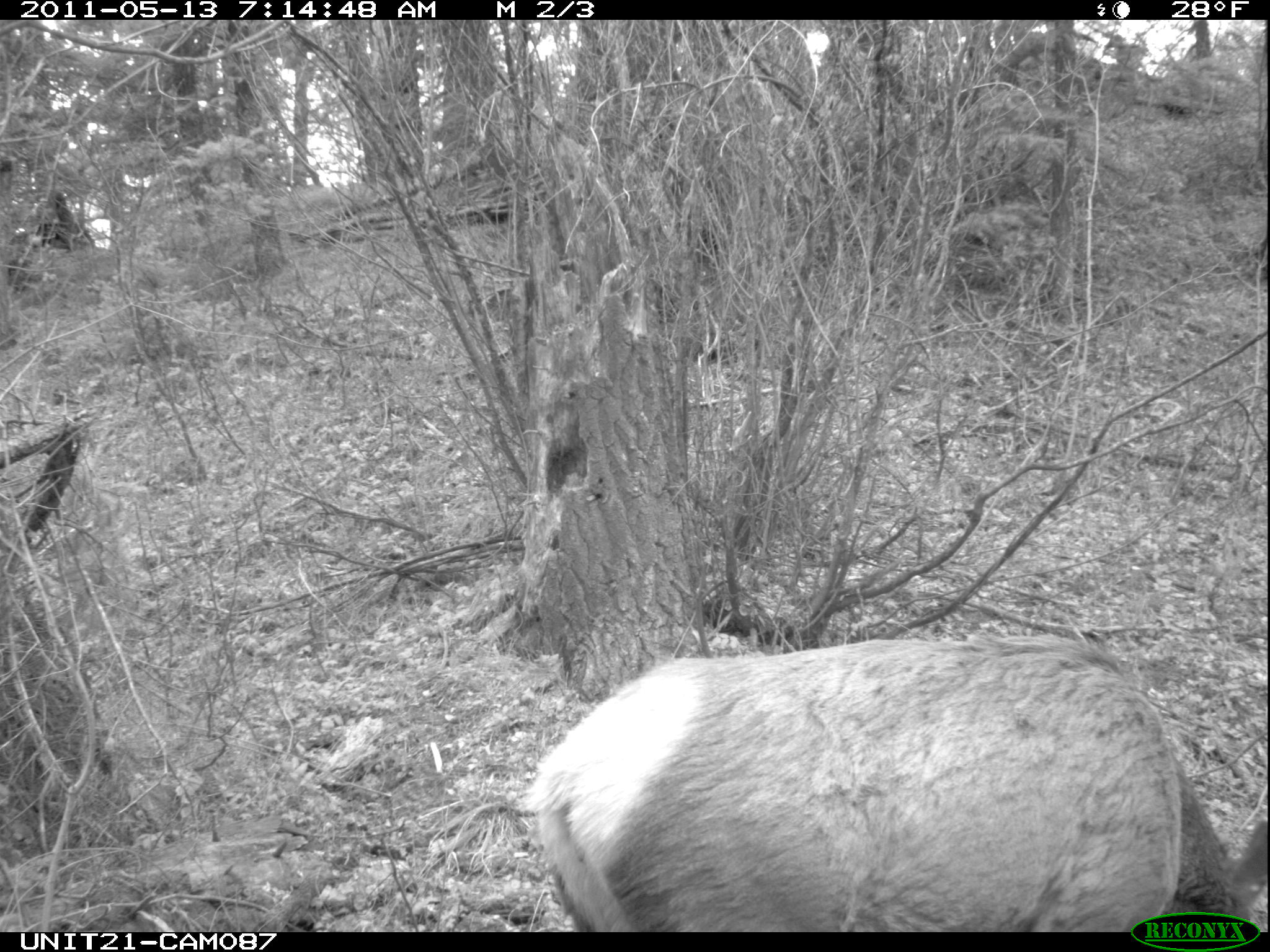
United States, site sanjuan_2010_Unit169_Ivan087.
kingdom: Animalia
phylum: Chordata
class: Mammalia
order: Artiodactyla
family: Cervidae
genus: Cervus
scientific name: Cervus elaphus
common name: red deer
Cervus elaphus (red deer).